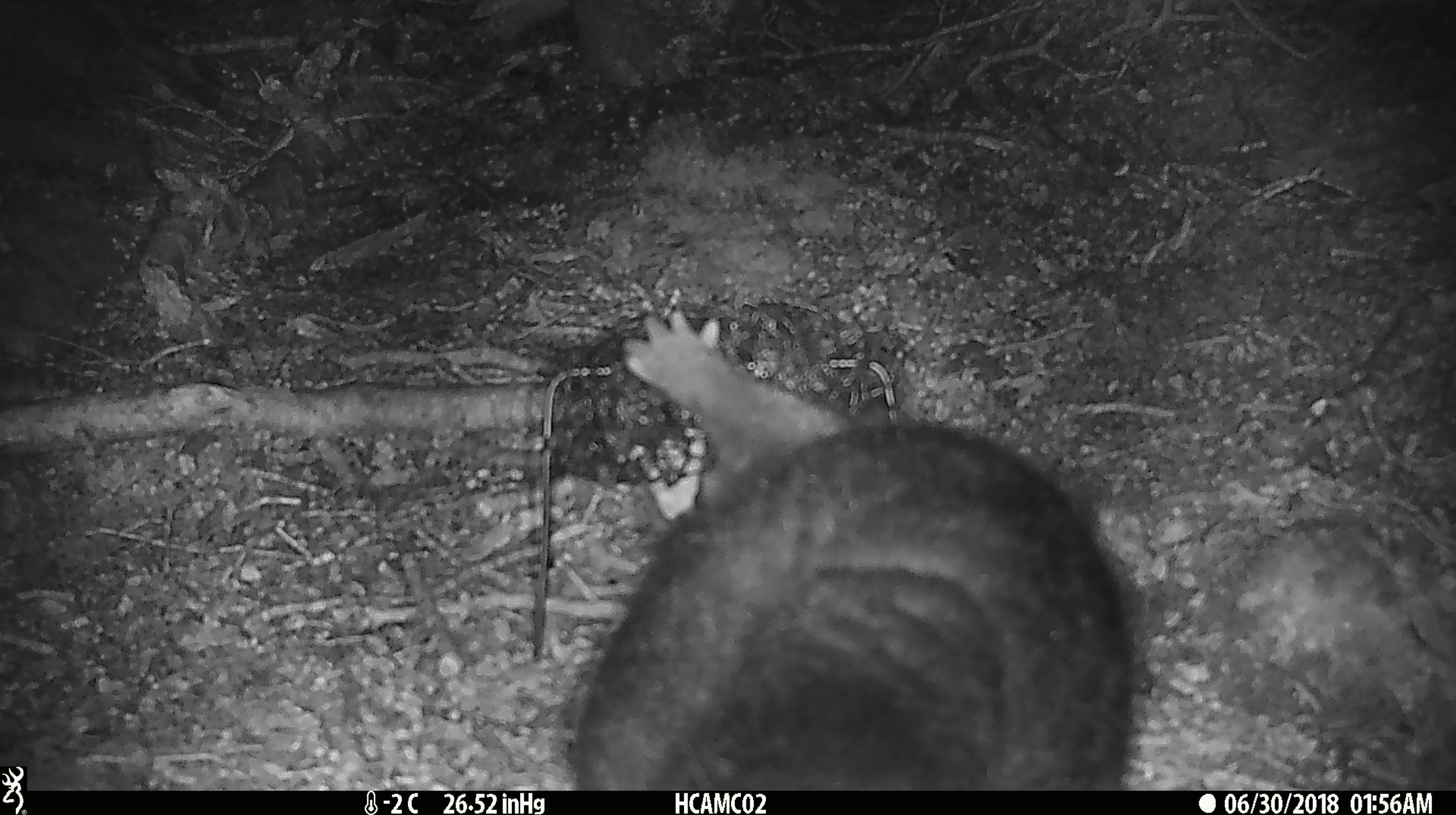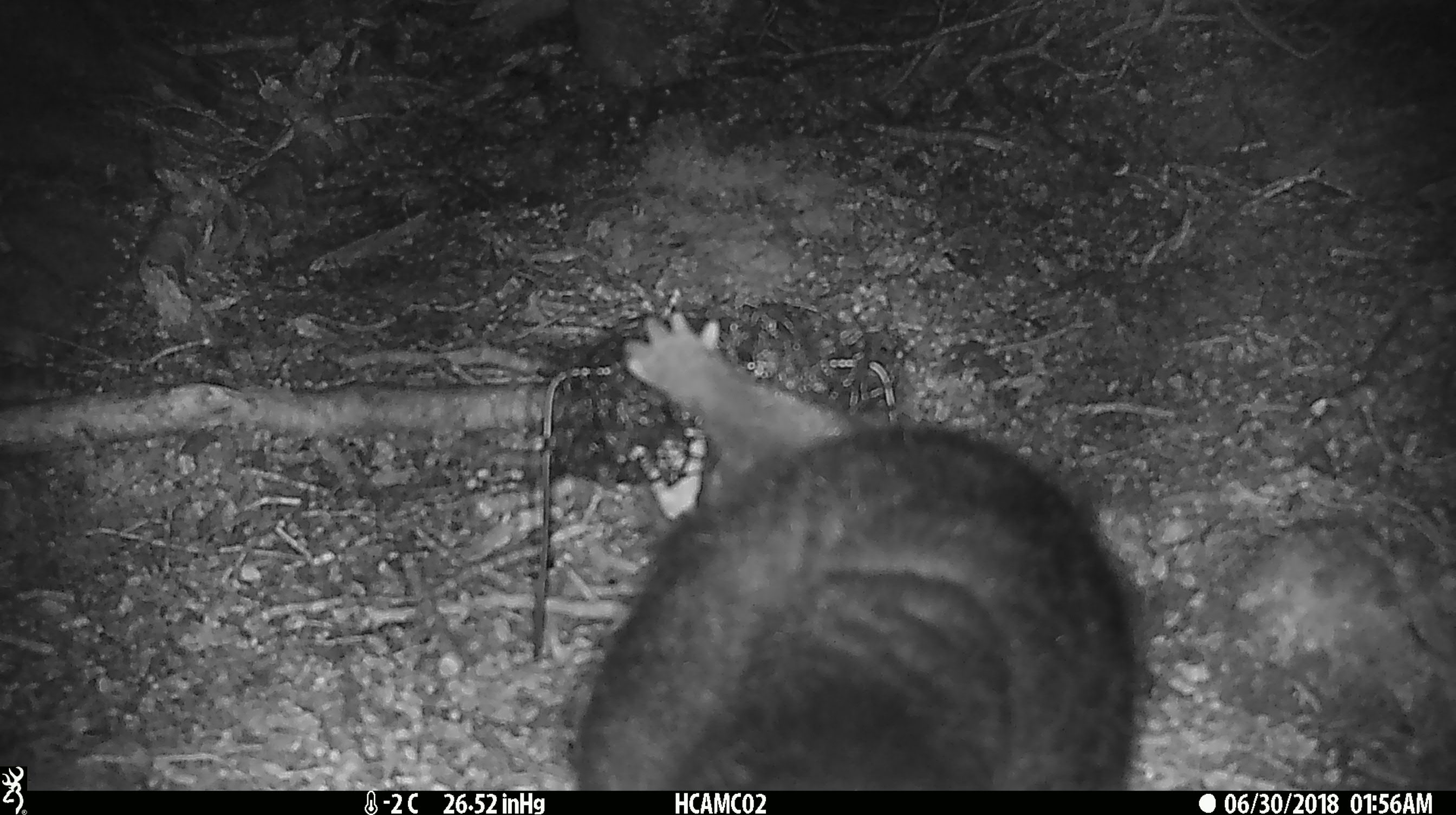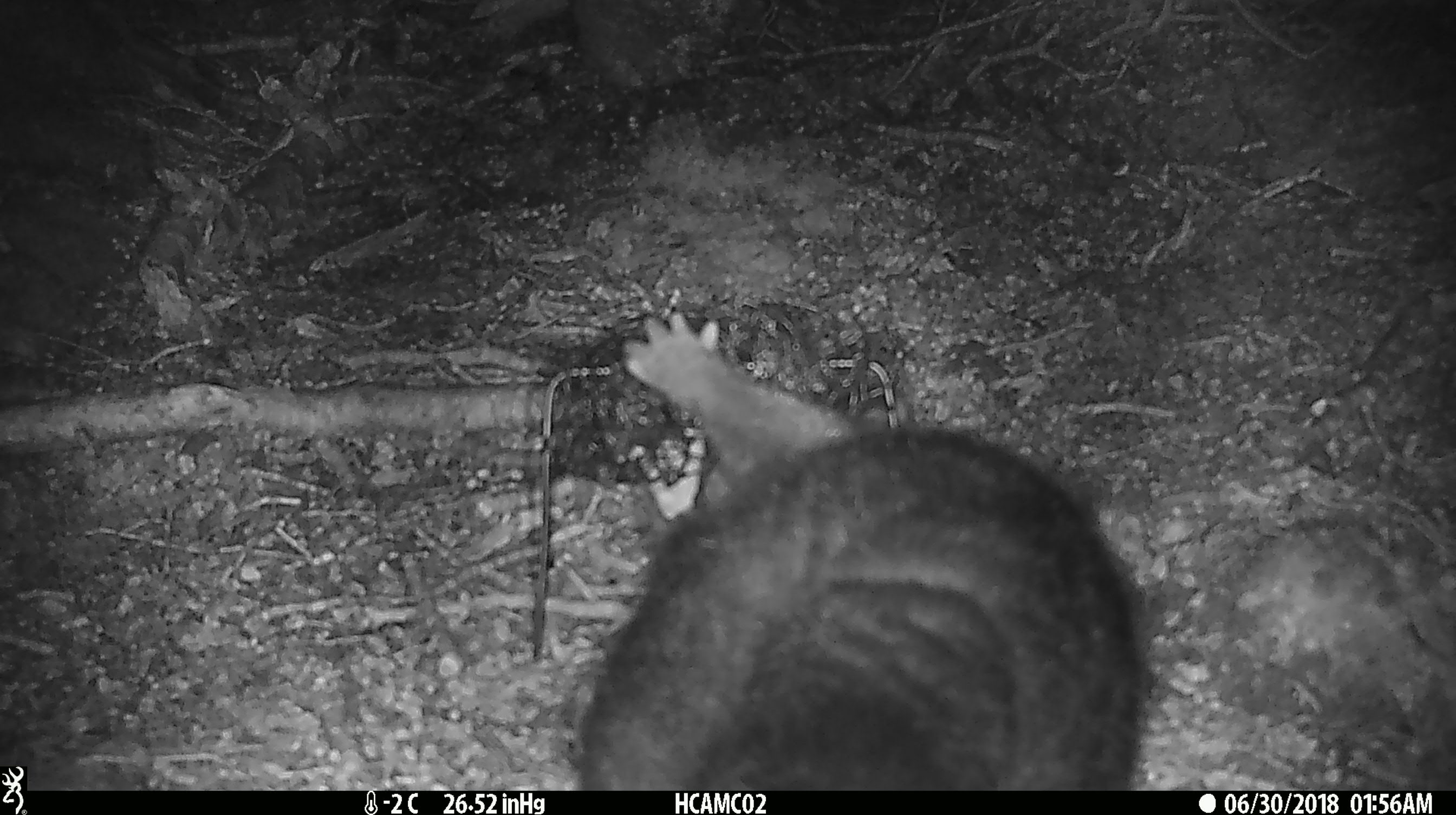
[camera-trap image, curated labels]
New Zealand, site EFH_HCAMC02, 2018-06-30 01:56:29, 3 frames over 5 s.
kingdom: Animalia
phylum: Chordata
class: Mammalia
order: Diprotodontia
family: Phalangeridae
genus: Trichosurus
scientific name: Trichosurus vulpecula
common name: common brushtail possum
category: possum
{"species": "possum (common brushtail possum) (Trichosurus vulpecula)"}